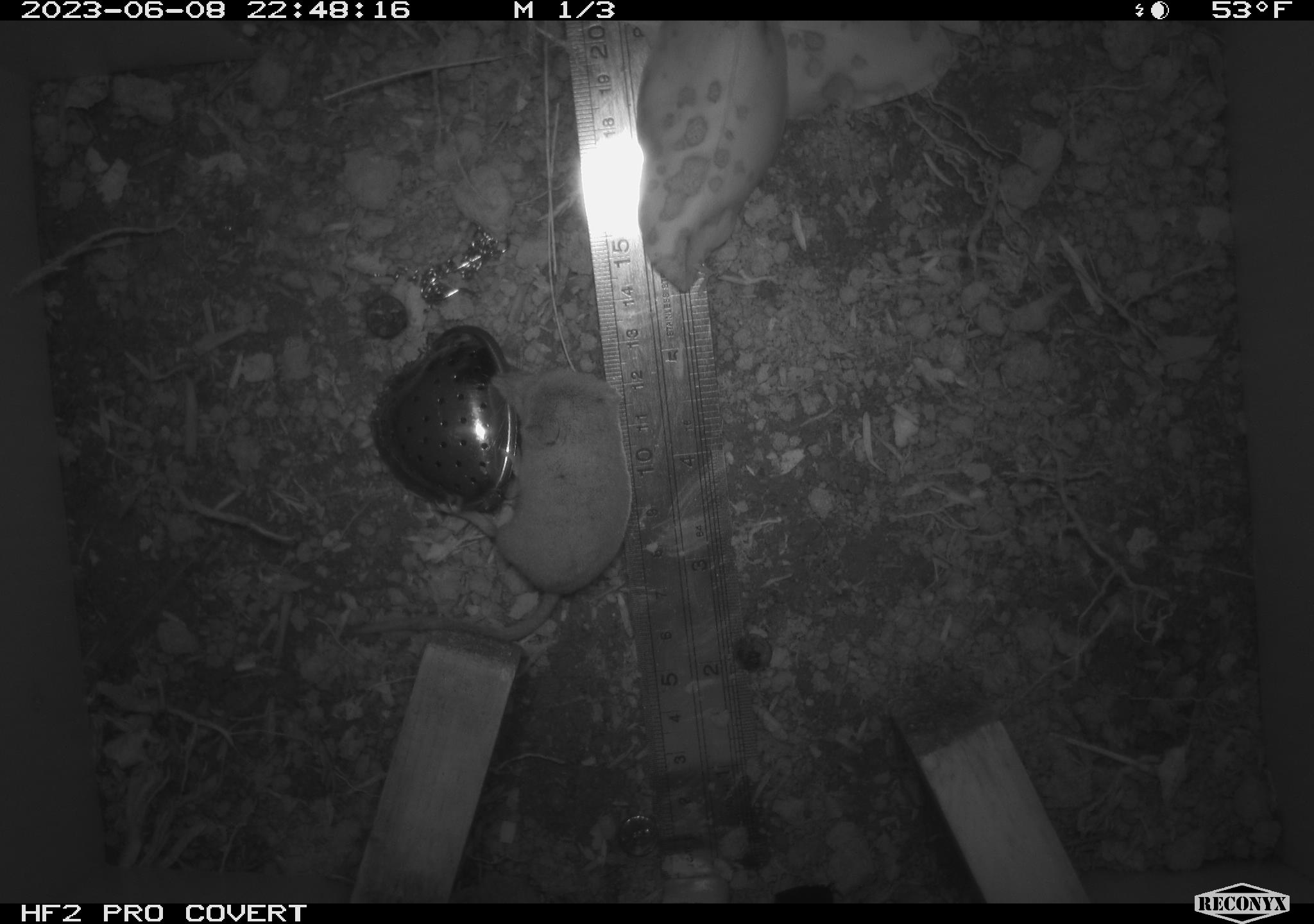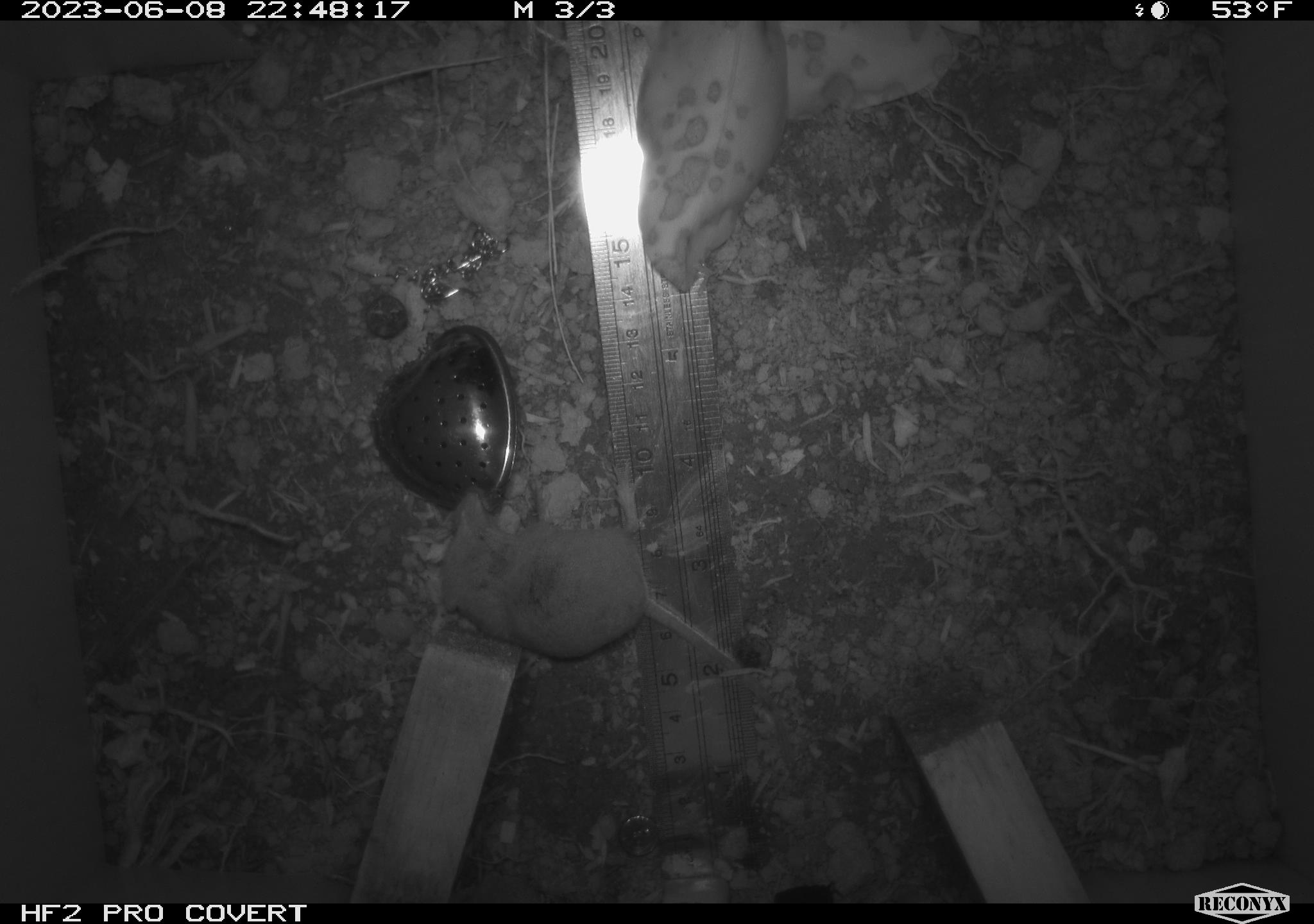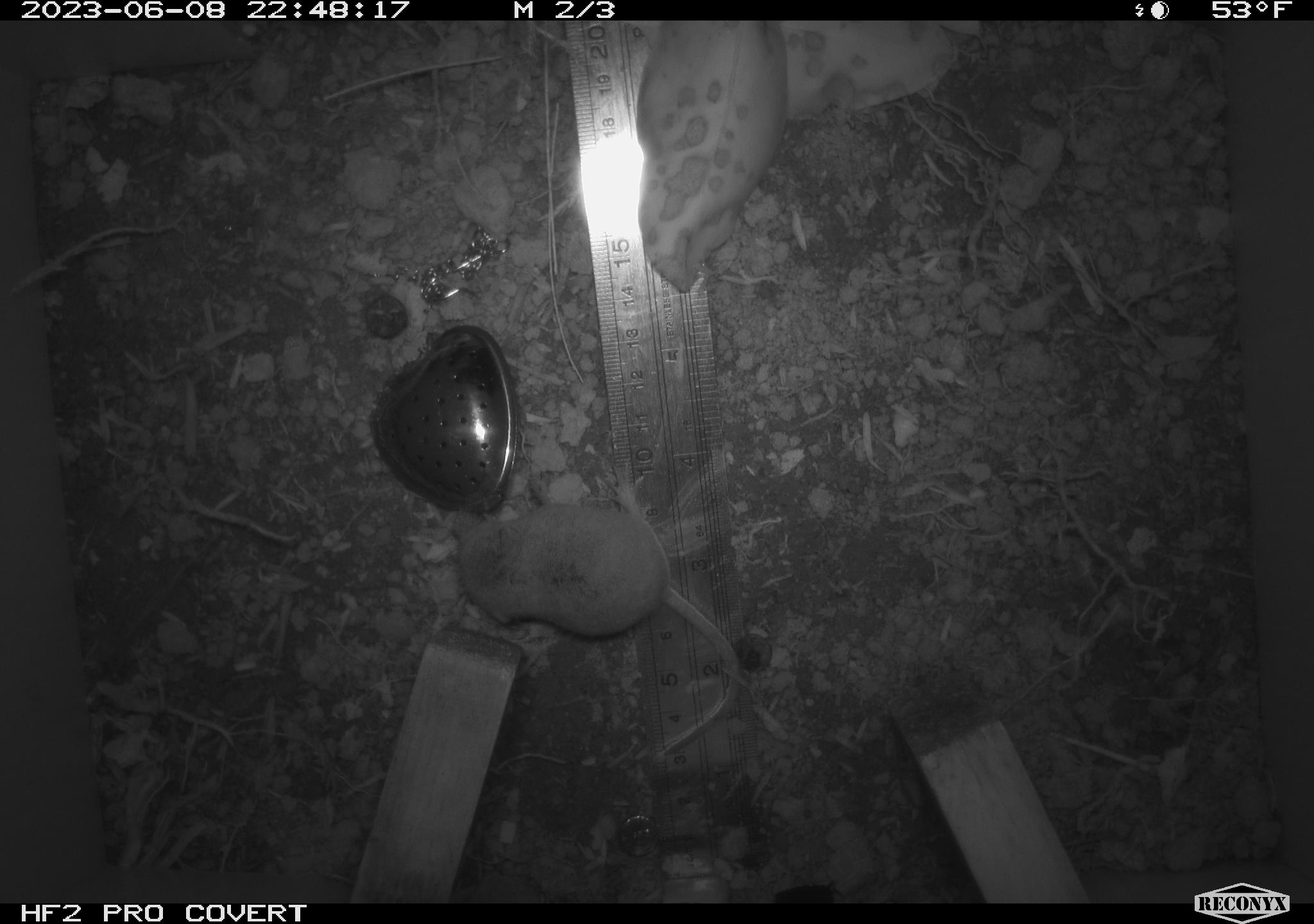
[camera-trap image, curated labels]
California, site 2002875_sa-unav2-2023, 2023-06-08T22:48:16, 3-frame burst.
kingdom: Animalia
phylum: Chordata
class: Mammalia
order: Eulipotyphla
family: Soricidae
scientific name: Soricidae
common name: shrews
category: soricidae family